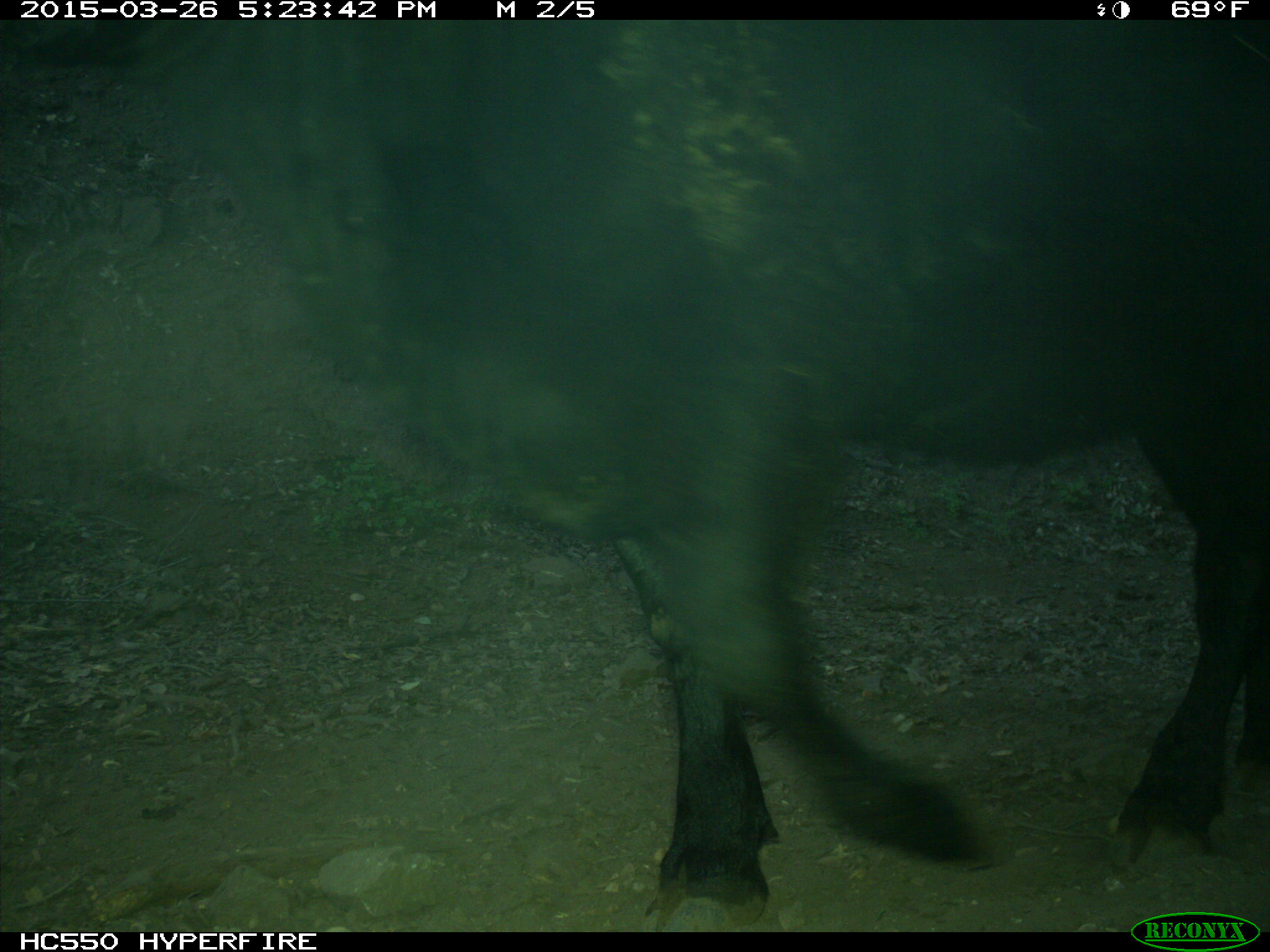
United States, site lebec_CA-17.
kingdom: Animalia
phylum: Chordata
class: Mammalia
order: Artiodactyla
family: Bovidae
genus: Bos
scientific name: Bos taurus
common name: domestic cow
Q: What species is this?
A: Bos taurus (domestic cow).